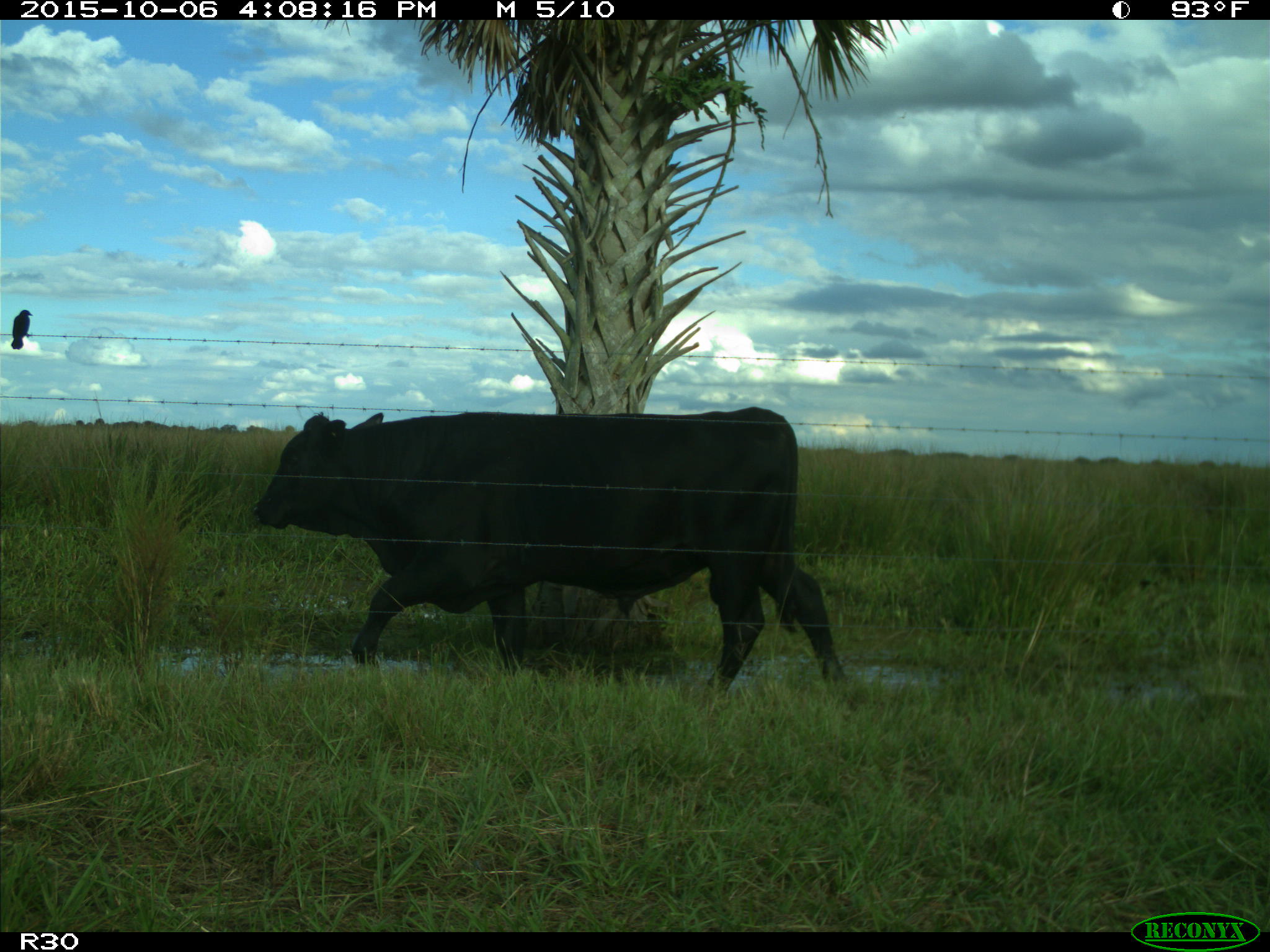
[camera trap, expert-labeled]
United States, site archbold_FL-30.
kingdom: Animalia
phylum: Chordata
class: Mammalia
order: Artiodactyla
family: Bovidae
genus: Bos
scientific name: Bos taurus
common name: domestic cow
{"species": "Bos taurus (domestic cow)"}